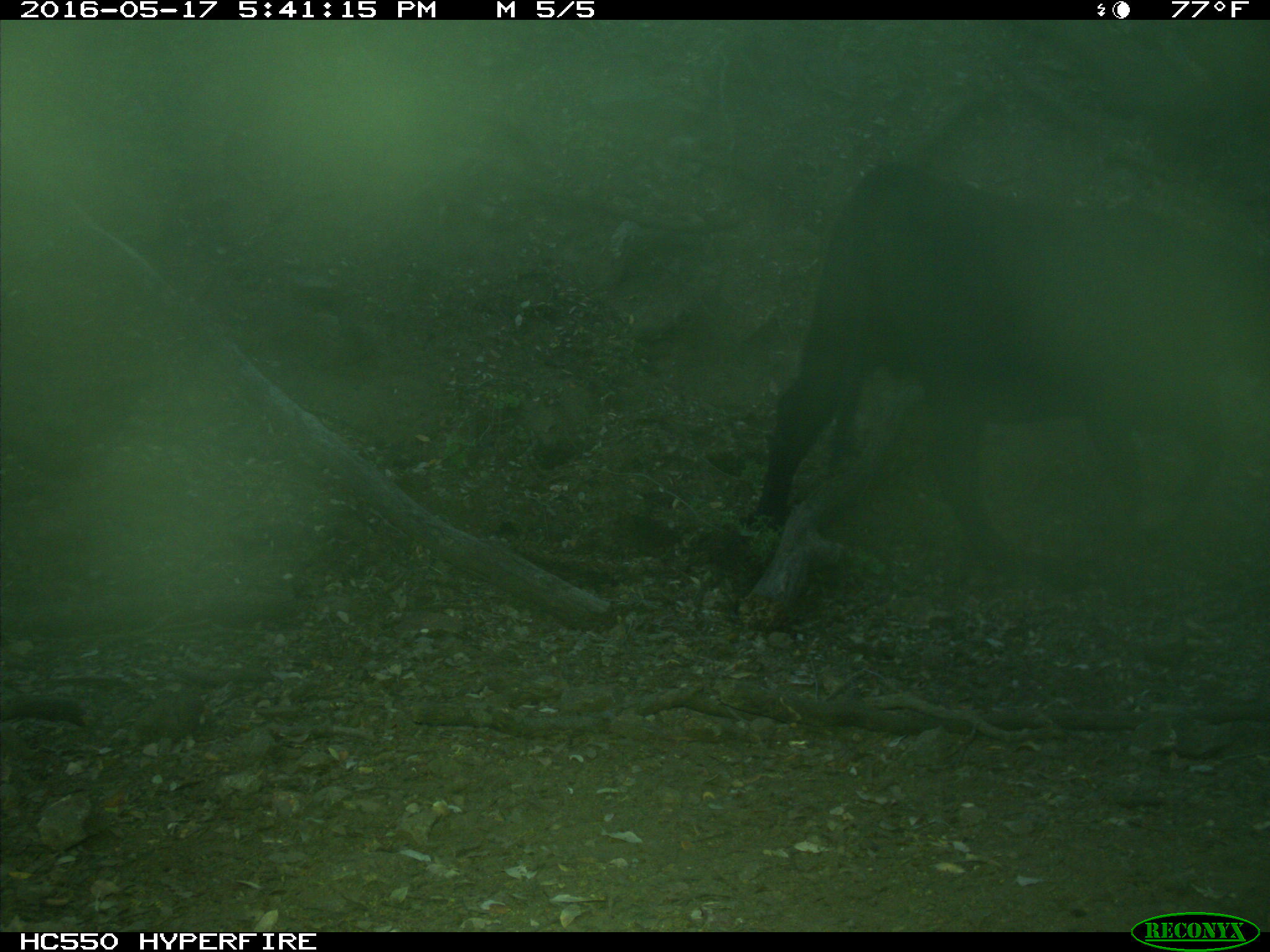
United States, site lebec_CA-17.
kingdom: Animalia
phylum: Chordata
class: Mammalia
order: Artiodactyla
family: Bovidae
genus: Bos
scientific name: Bos taurus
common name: domestic cow